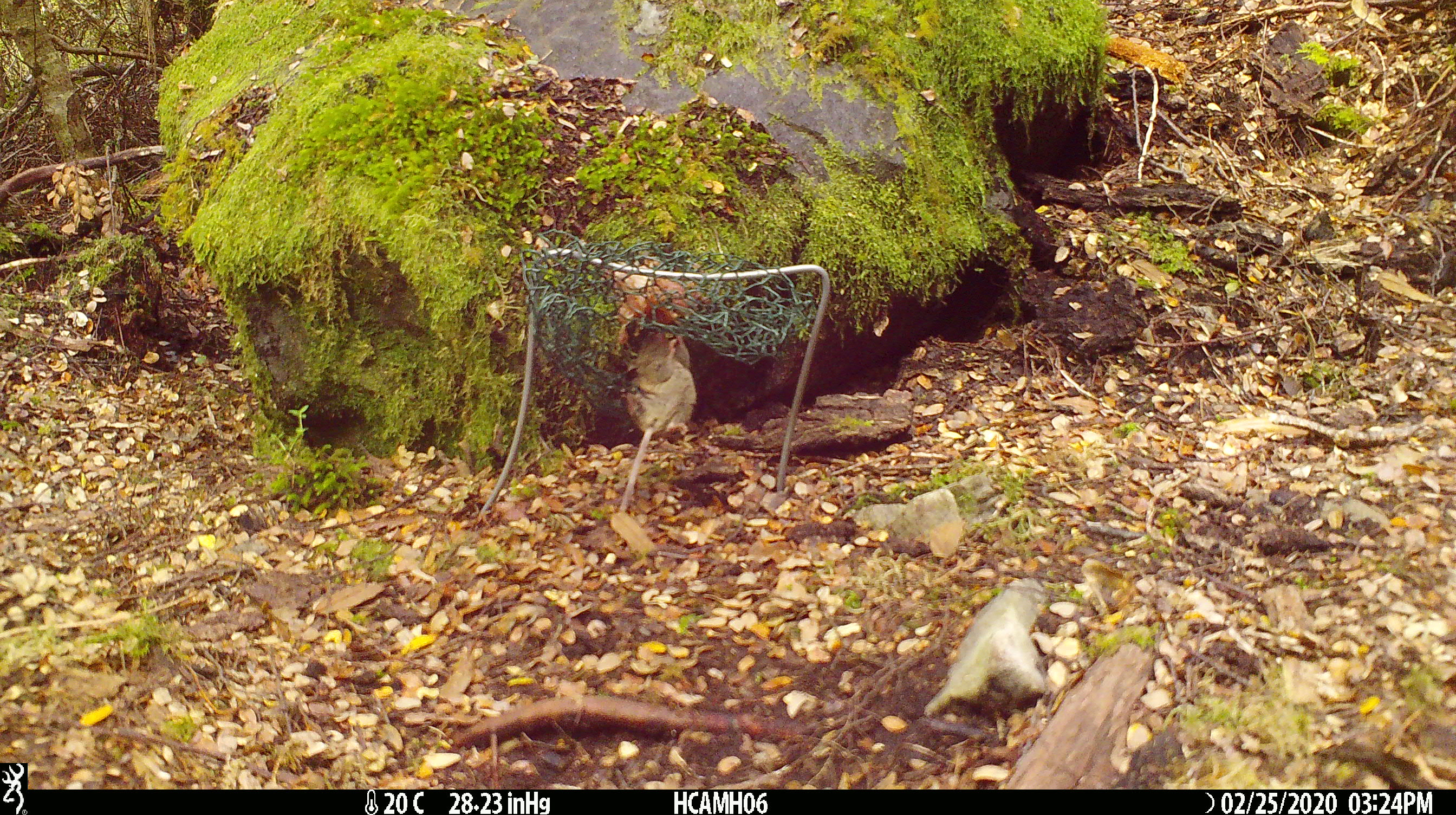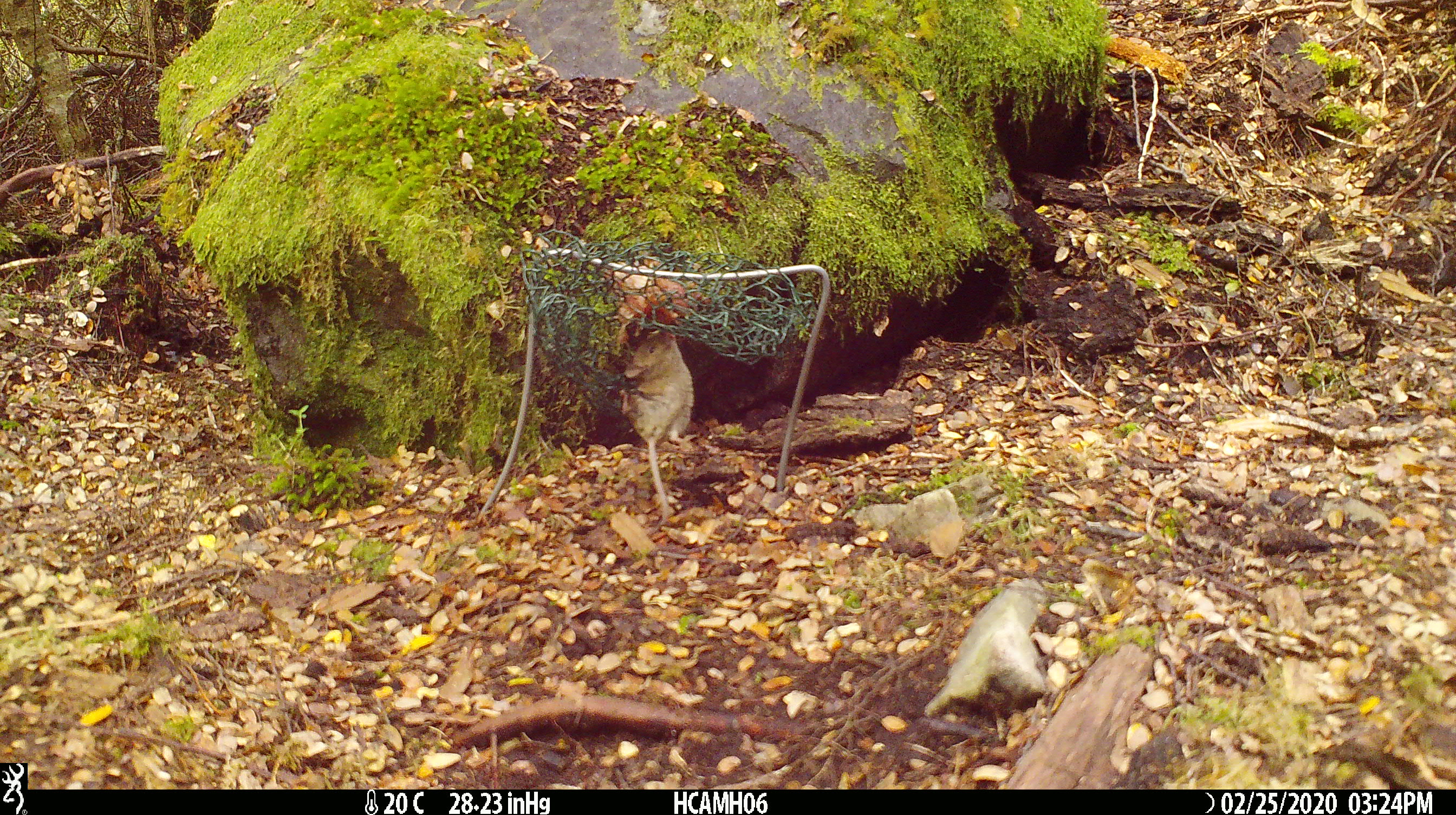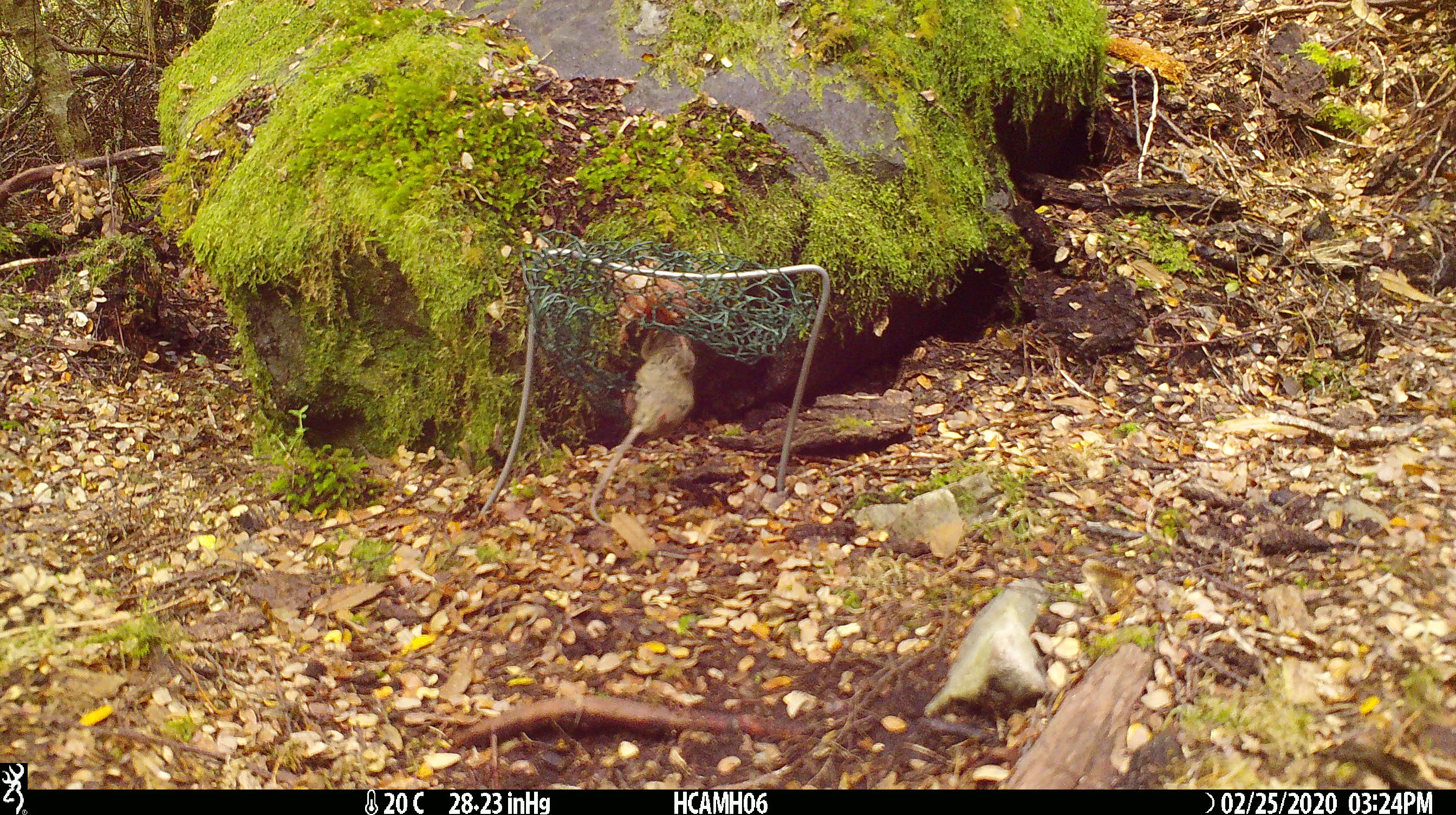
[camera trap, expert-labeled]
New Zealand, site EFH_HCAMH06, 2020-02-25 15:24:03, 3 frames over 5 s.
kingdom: Animalia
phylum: Chordata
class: Mammalia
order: Rodentia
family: Muridae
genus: Mus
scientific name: Mus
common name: mouse